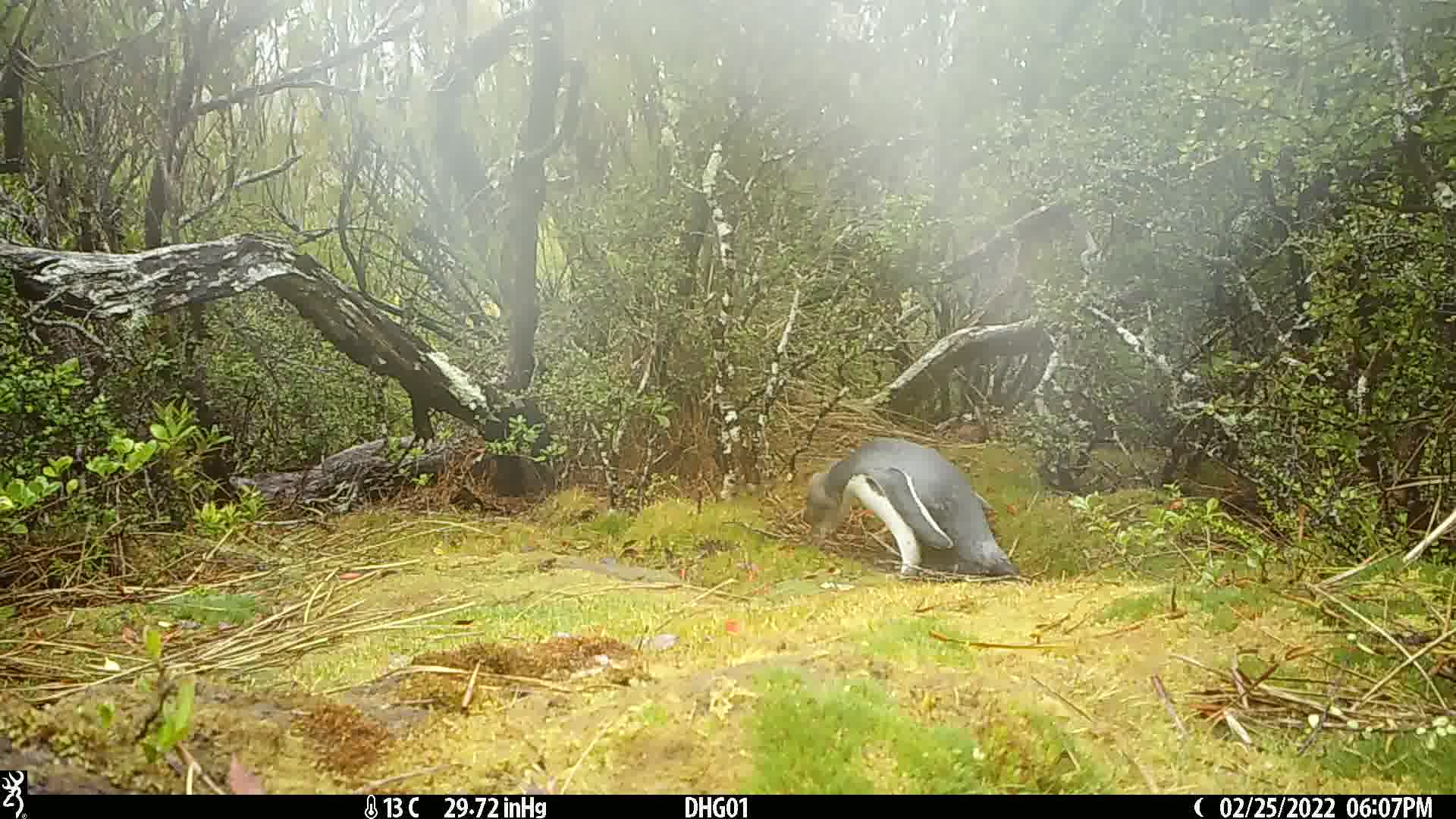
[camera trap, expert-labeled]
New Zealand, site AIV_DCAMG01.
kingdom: Animalia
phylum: Chordata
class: Aves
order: Sphenisciformes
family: Spheniscidae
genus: Megadyptes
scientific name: Megadyptes antipodes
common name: yellow-eyed penguin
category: yellow eyed penguin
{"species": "yellow eyed penguin (yellow-eyed penguin) (Megadyptes antipodes)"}